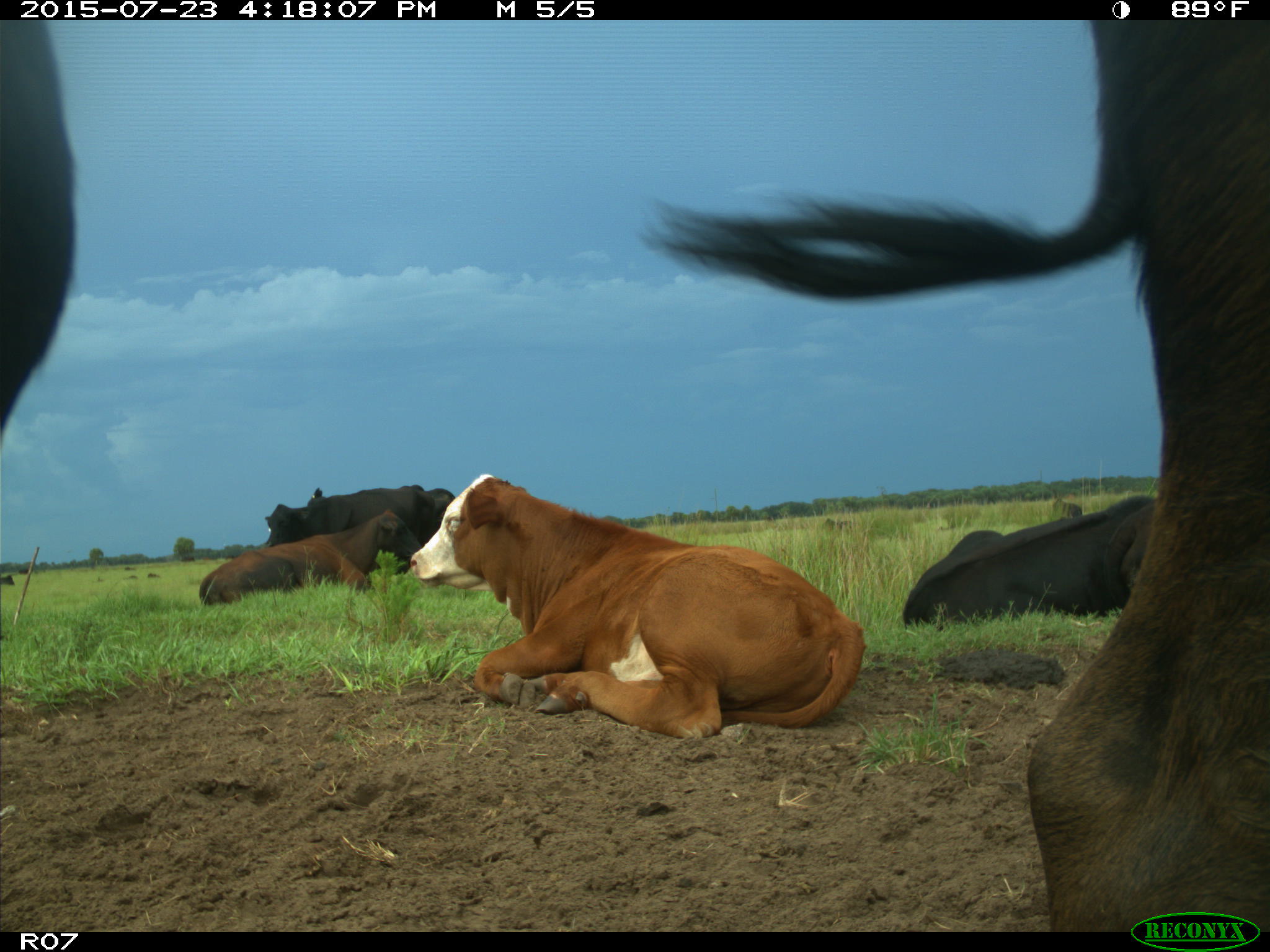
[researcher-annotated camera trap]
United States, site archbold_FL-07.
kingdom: Animalia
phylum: Chordata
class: Mammalia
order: Artiodactyla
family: Bovidae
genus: Bos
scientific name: Bos taurus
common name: domestic cow